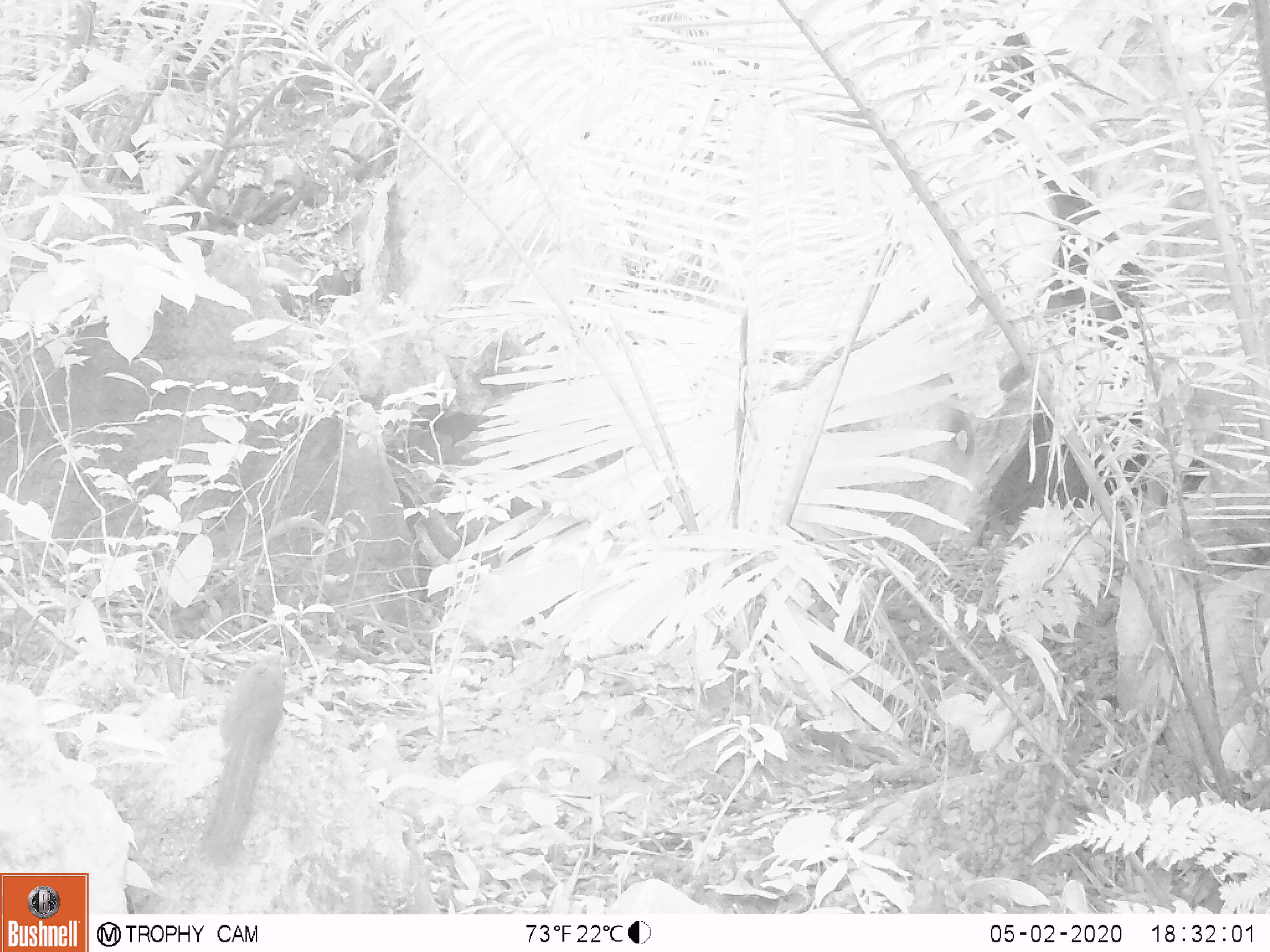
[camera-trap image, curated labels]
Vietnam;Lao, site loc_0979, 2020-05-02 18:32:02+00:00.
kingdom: Animalia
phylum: Chordata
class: Mammalia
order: Rodentia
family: Sciuridae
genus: Dremomys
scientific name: Dremomys rufigenis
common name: red-cheeked squirrel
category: red cheeked squirrel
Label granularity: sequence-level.